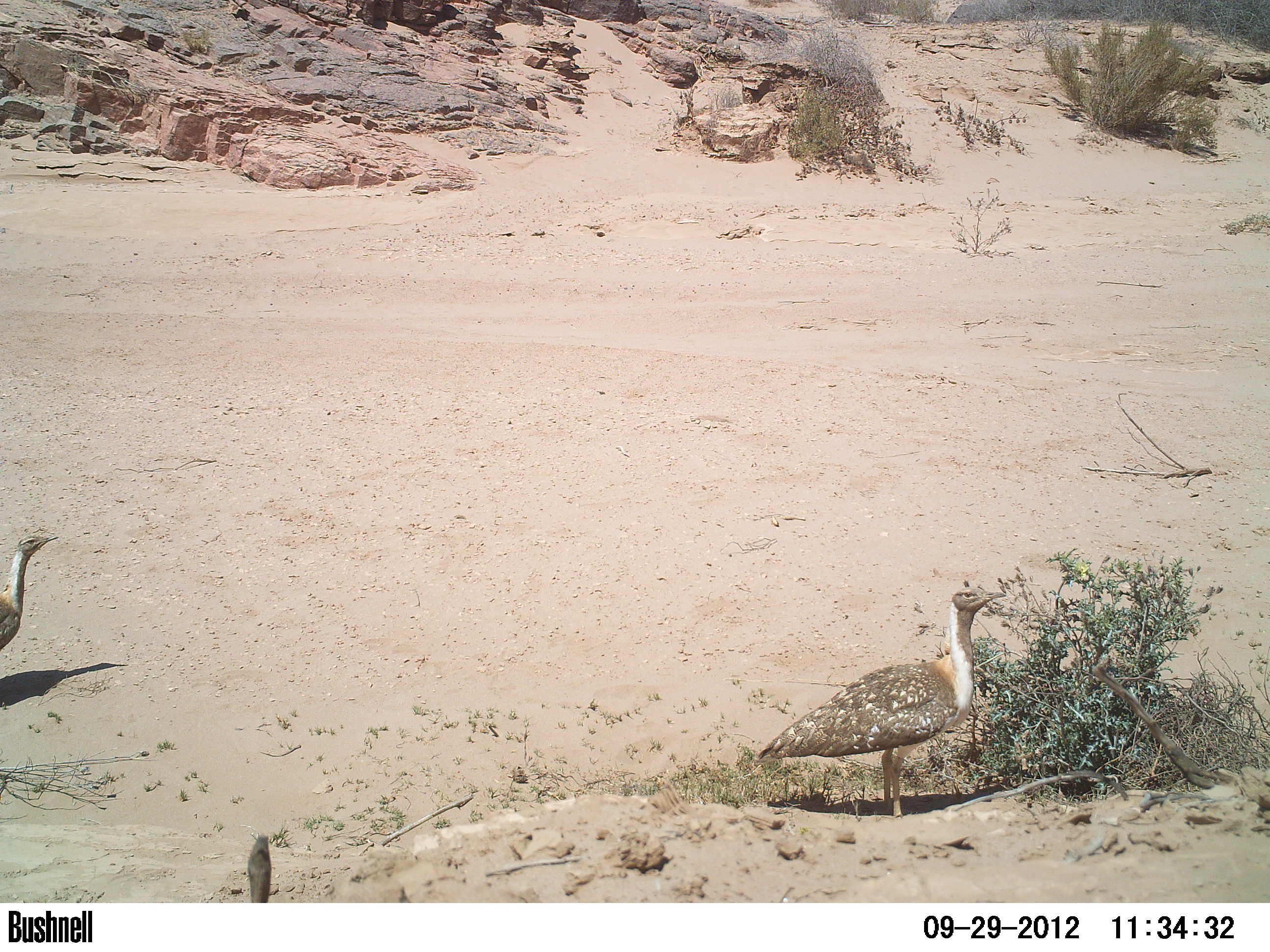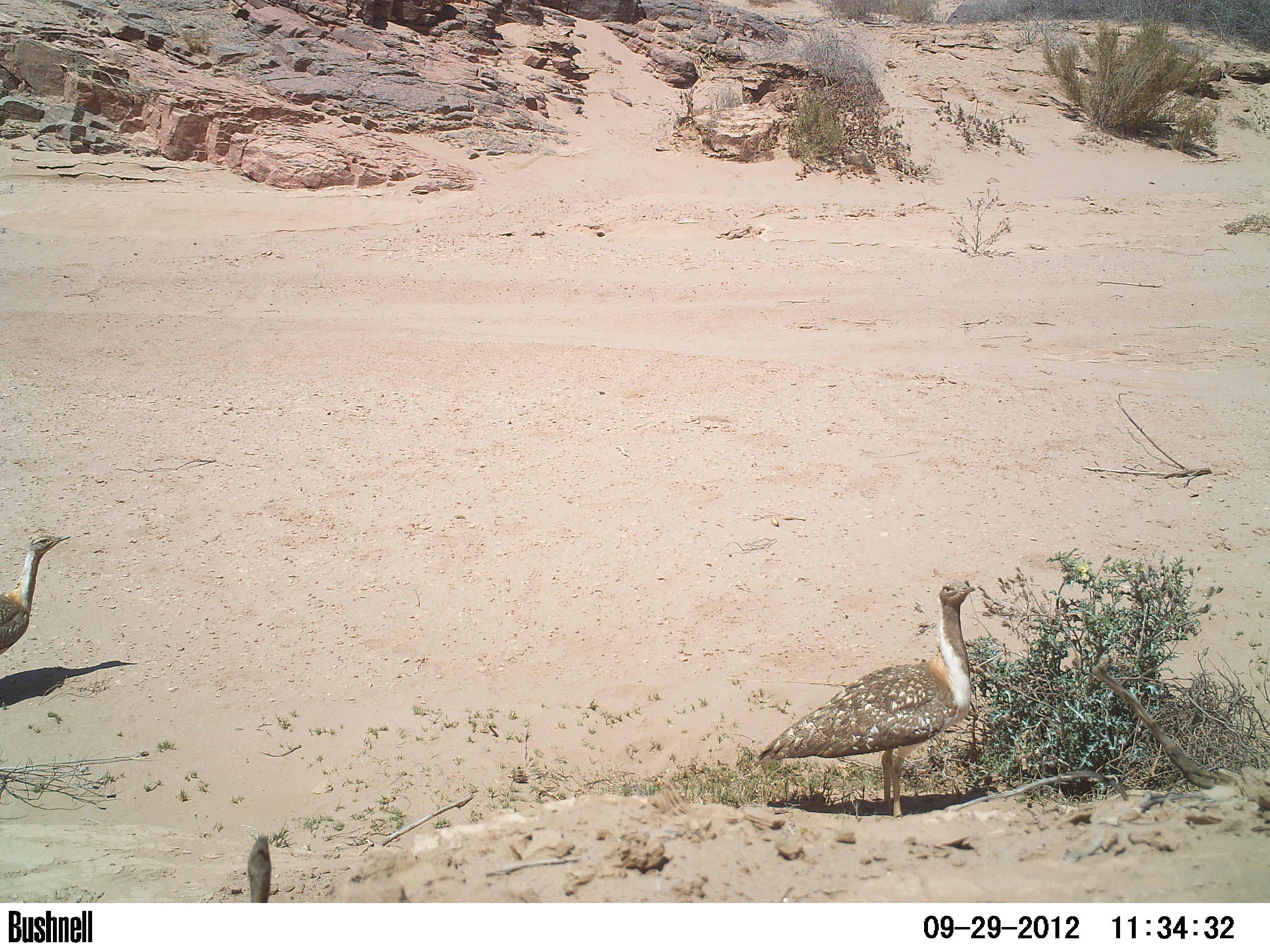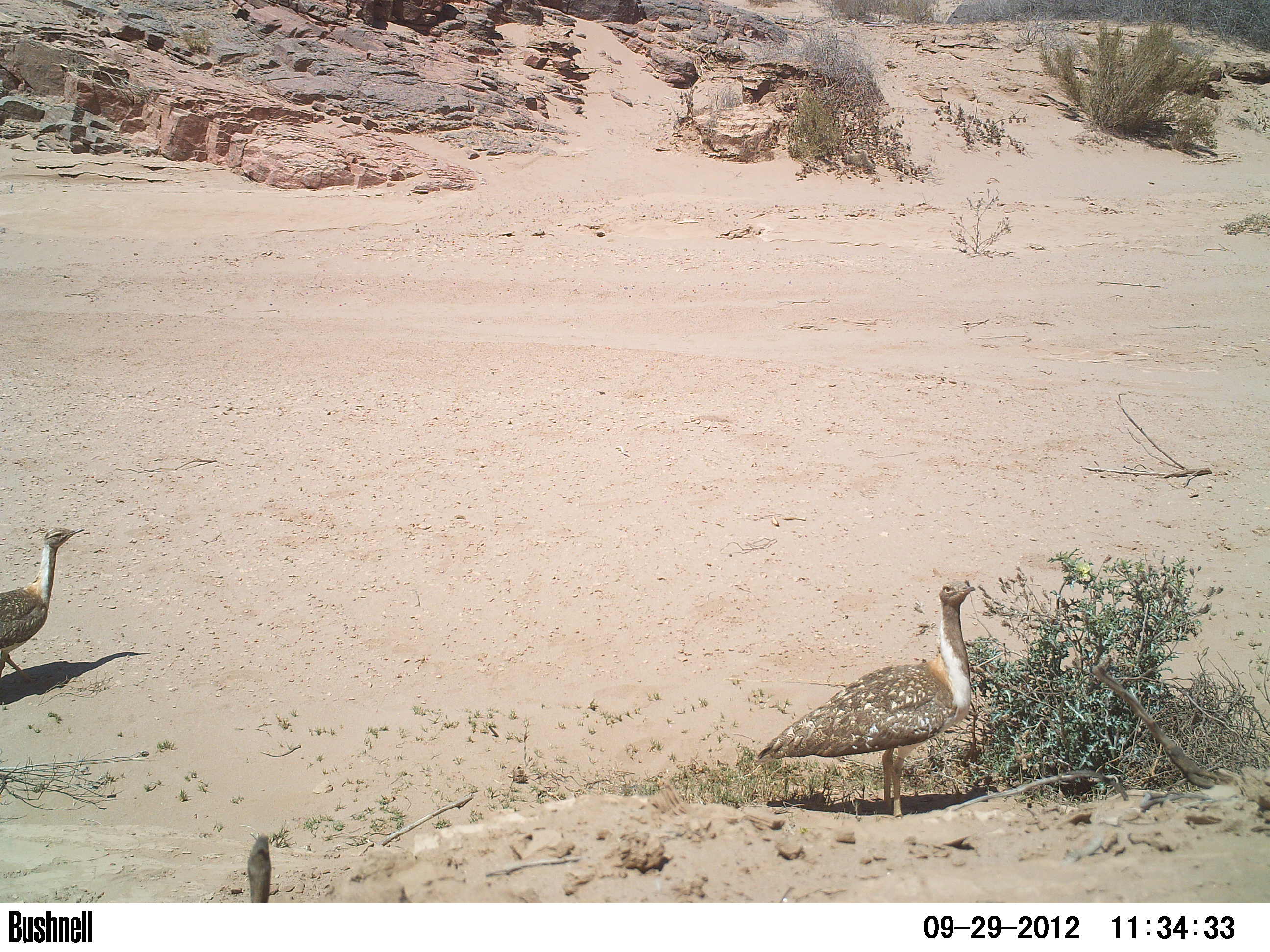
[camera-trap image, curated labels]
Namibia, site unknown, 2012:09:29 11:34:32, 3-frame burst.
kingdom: Animalia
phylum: Chordata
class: Aves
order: Otidiformes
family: Otididae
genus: Neotis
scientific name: Neotis ludwigii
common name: ludwig's bustard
Neotis ludwigii (ludwig's bustard).